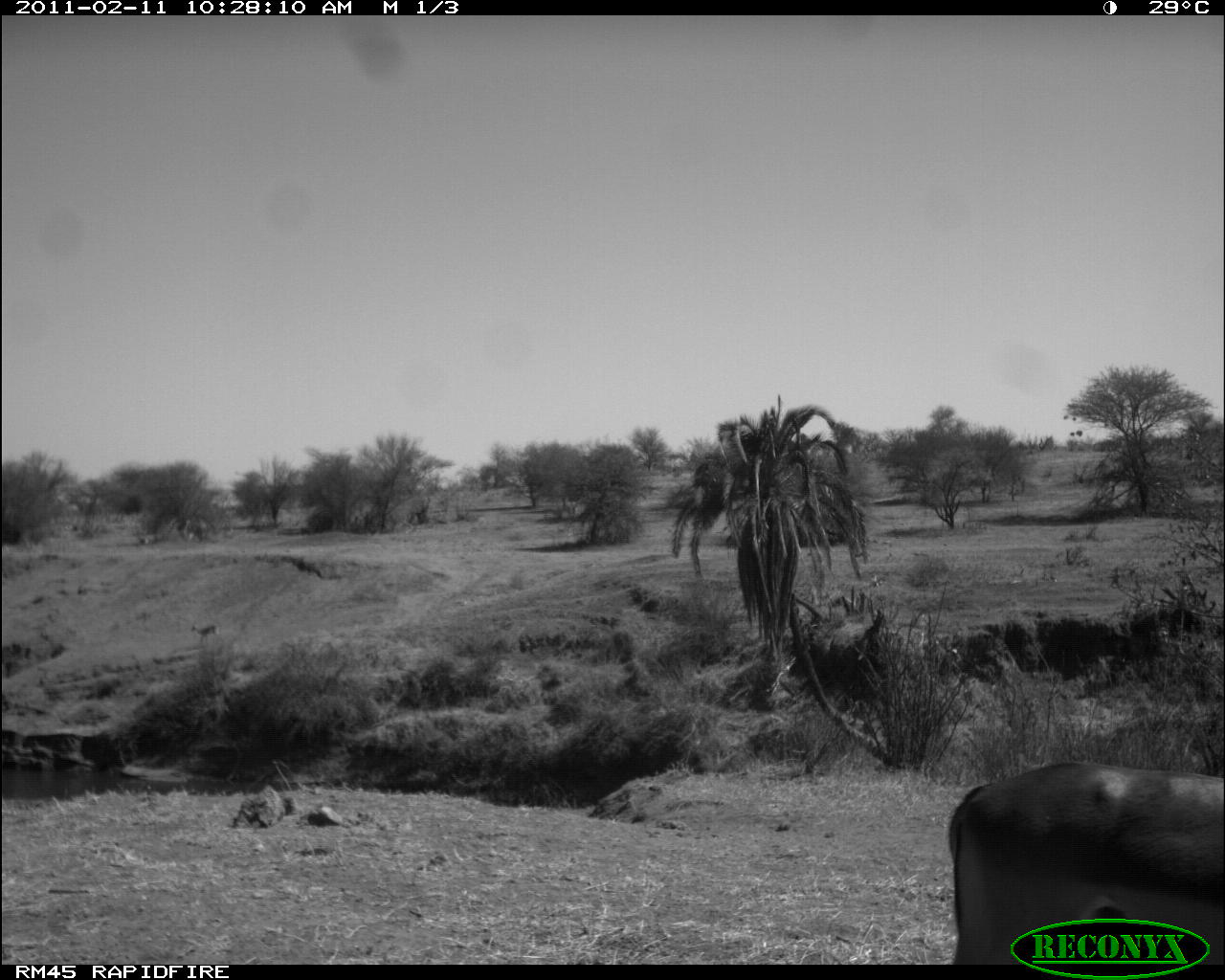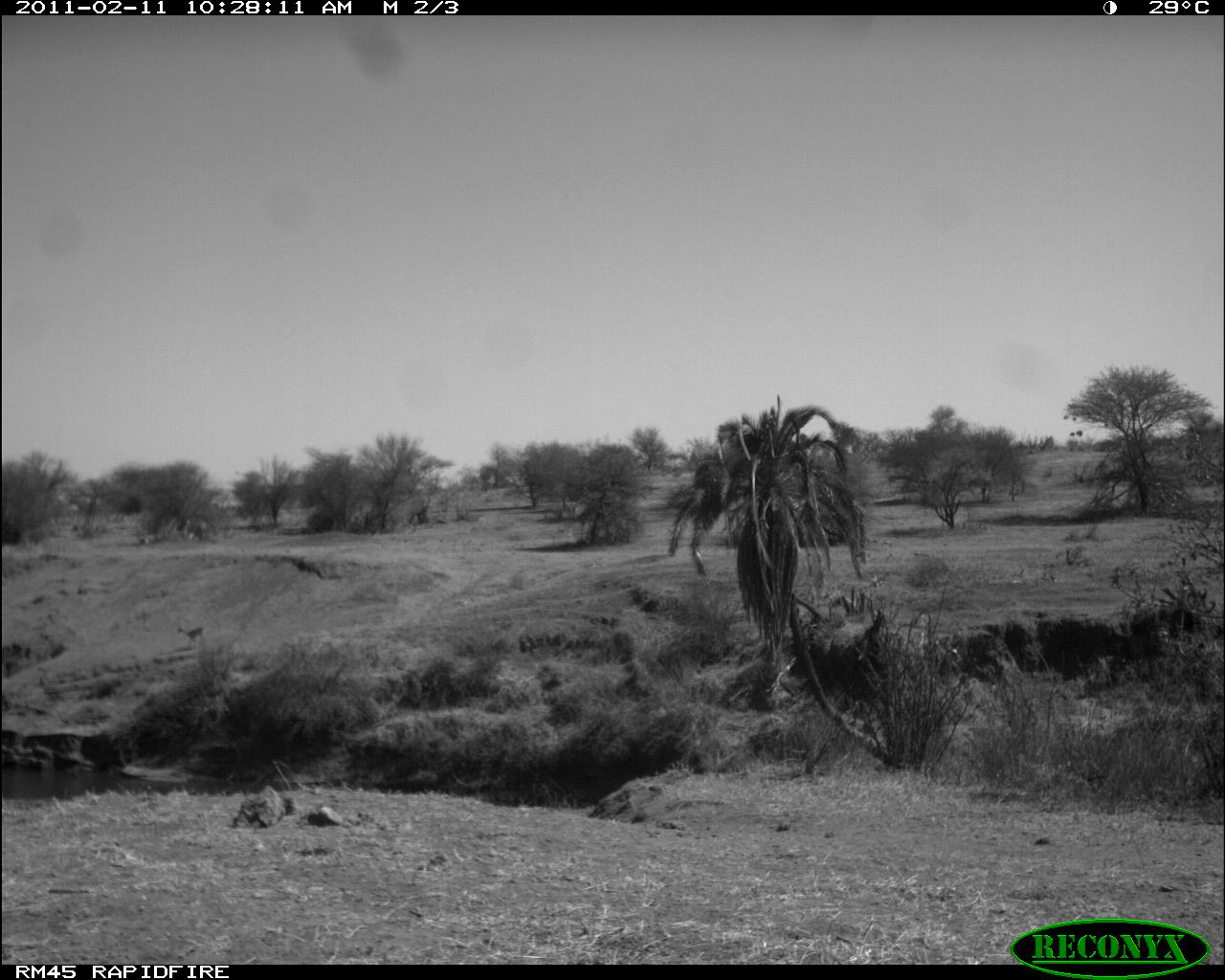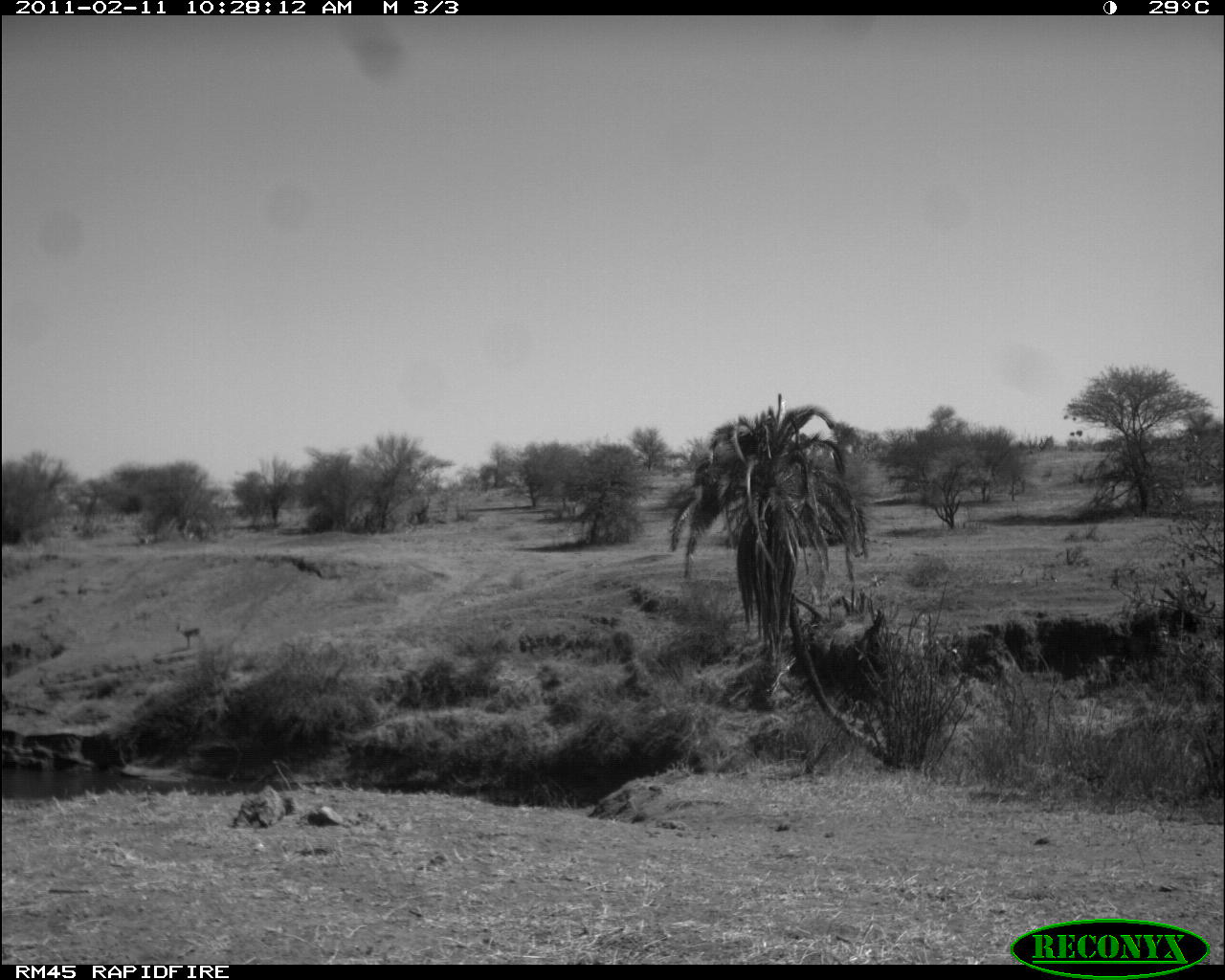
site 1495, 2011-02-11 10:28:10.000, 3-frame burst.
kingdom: Animalia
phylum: Chordata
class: Mammalia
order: Artiodactyla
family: Bovidae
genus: Aepyceros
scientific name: Aepyceros melampus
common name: impala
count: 2